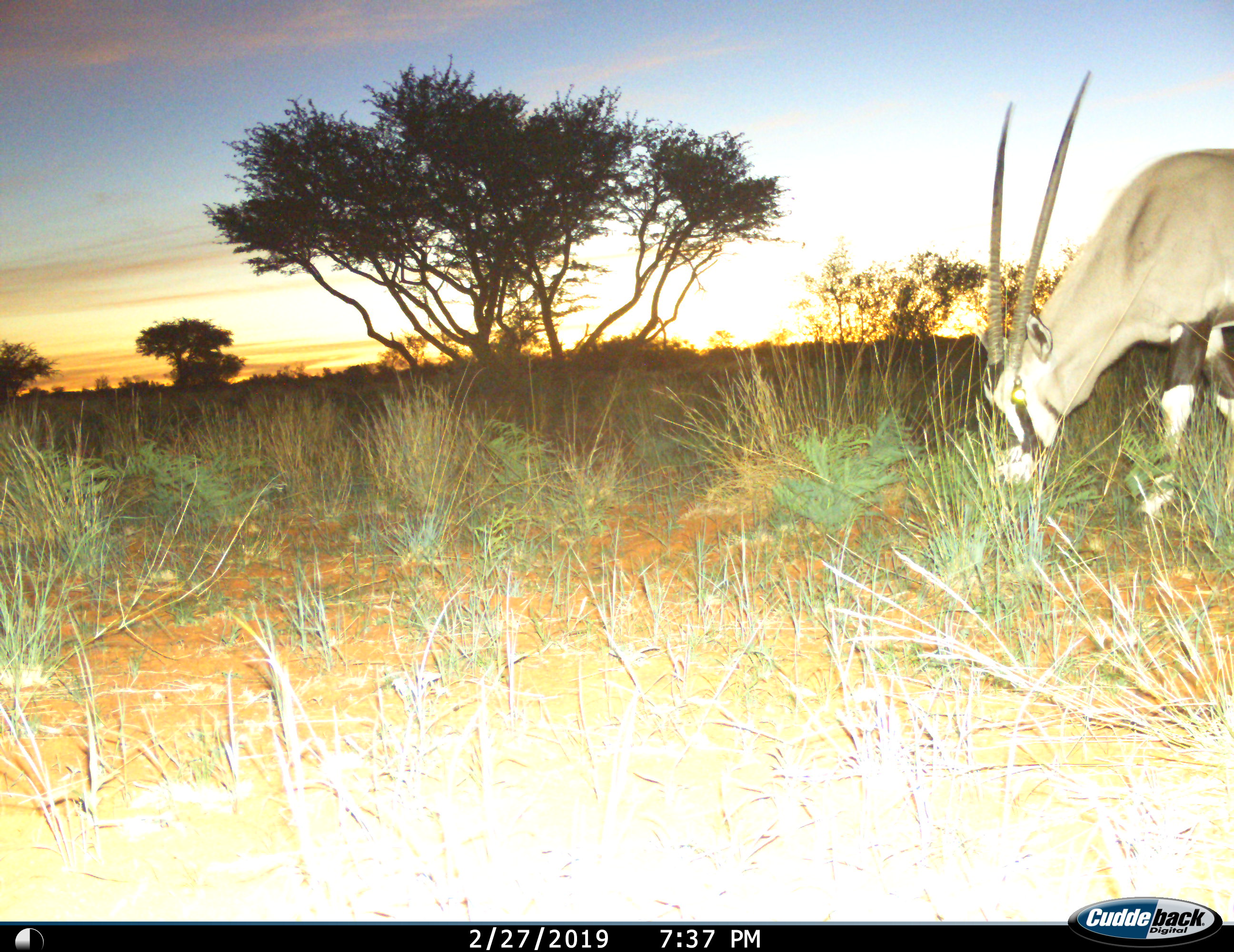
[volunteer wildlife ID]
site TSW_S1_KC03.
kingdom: Animalia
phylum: Chordata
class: Mammalia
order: Artiodactyla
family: Bovidae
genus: Oryx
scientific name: Oryx gazella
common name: gemsbok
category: oryx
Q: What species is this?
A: Oryx (gemsbok) (Oryx gazella).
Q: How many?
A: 1.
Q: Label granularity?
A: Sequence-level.